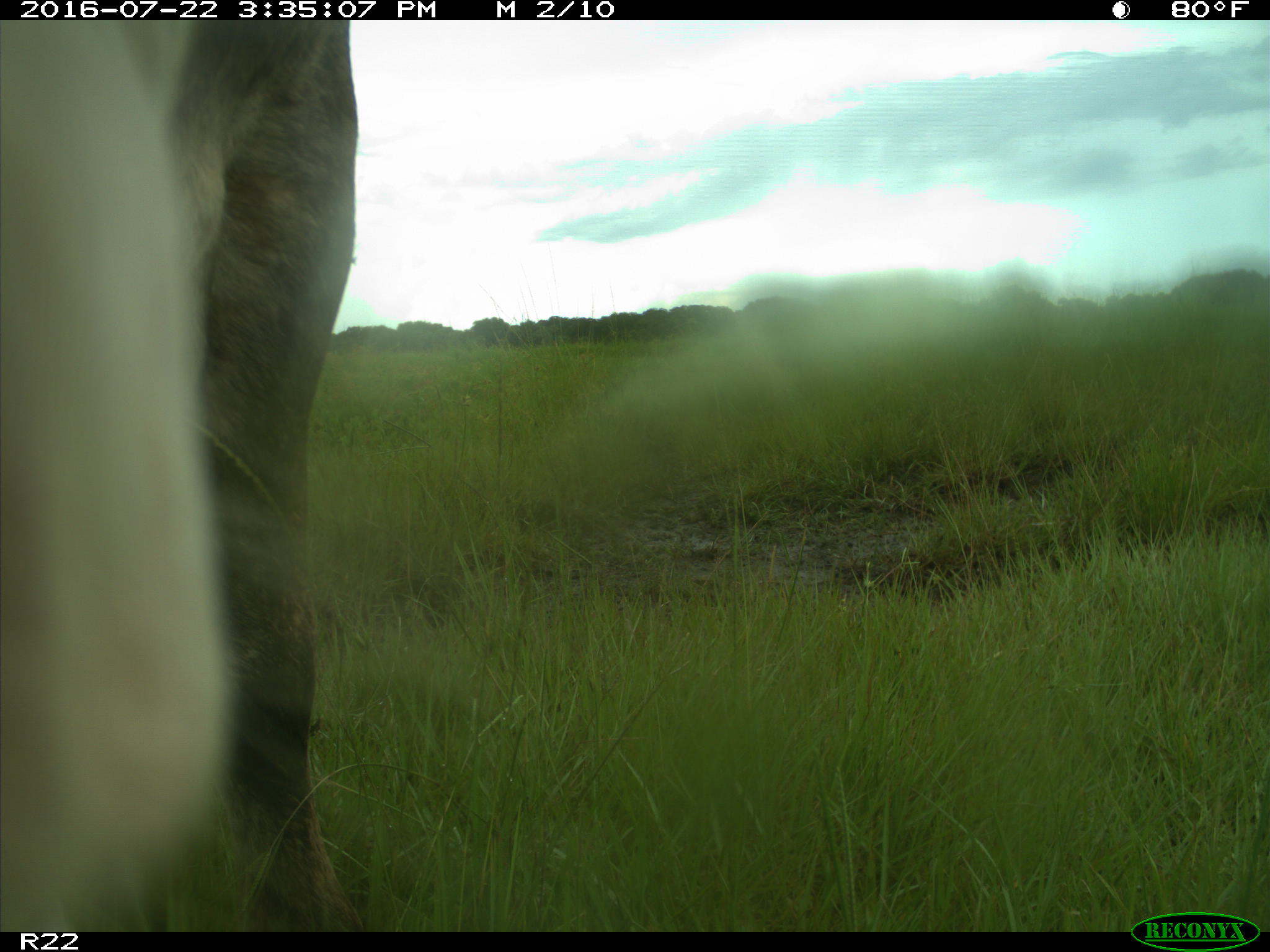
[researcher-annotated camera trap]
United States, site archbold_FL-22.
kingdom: Animalia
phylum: Chordata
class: Mammalia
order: Artiodactyla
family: Bovidae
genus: Bos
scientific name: Bos taurus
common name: domestic cow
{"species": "Bos taurus (domestic cow)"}